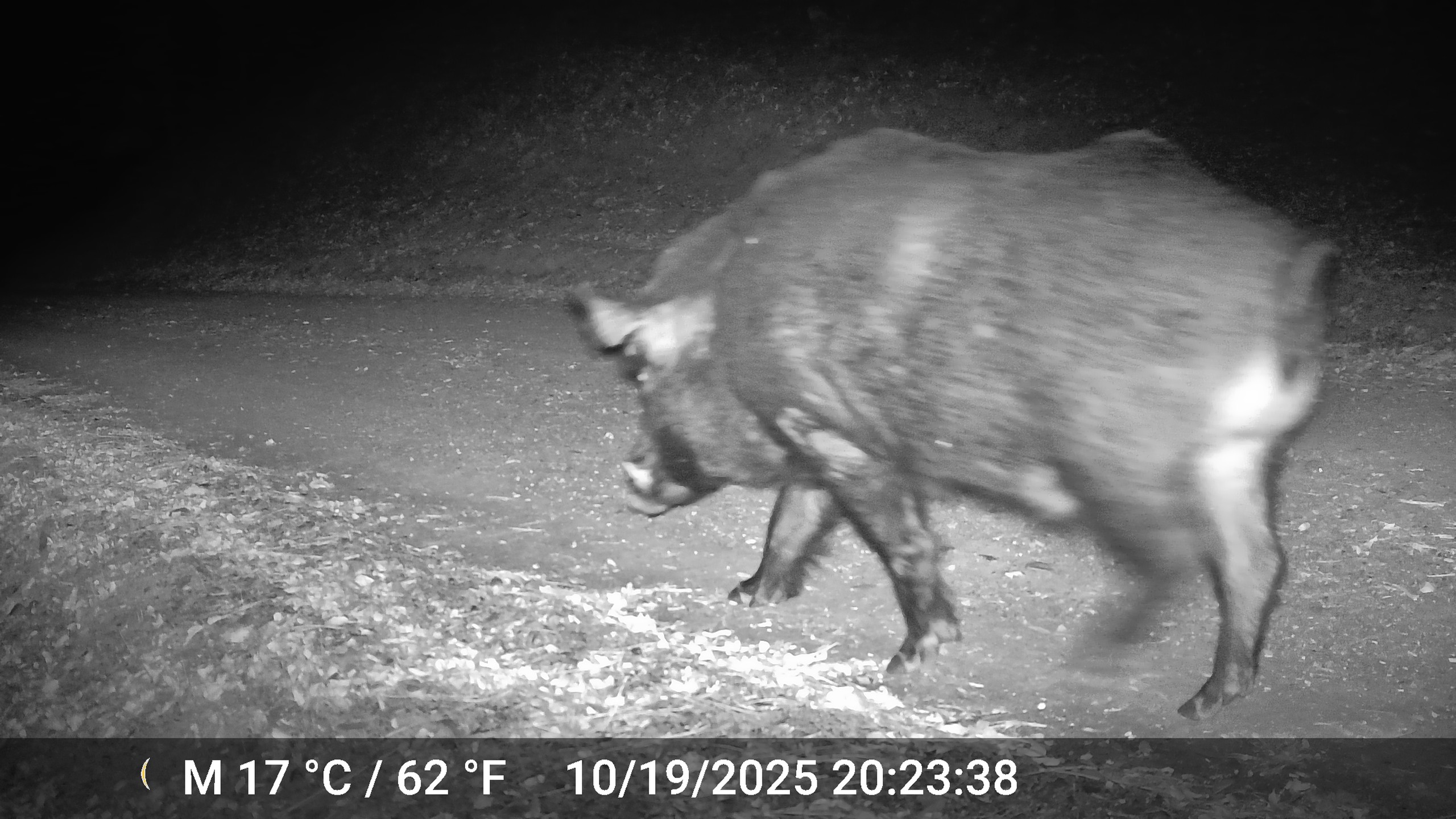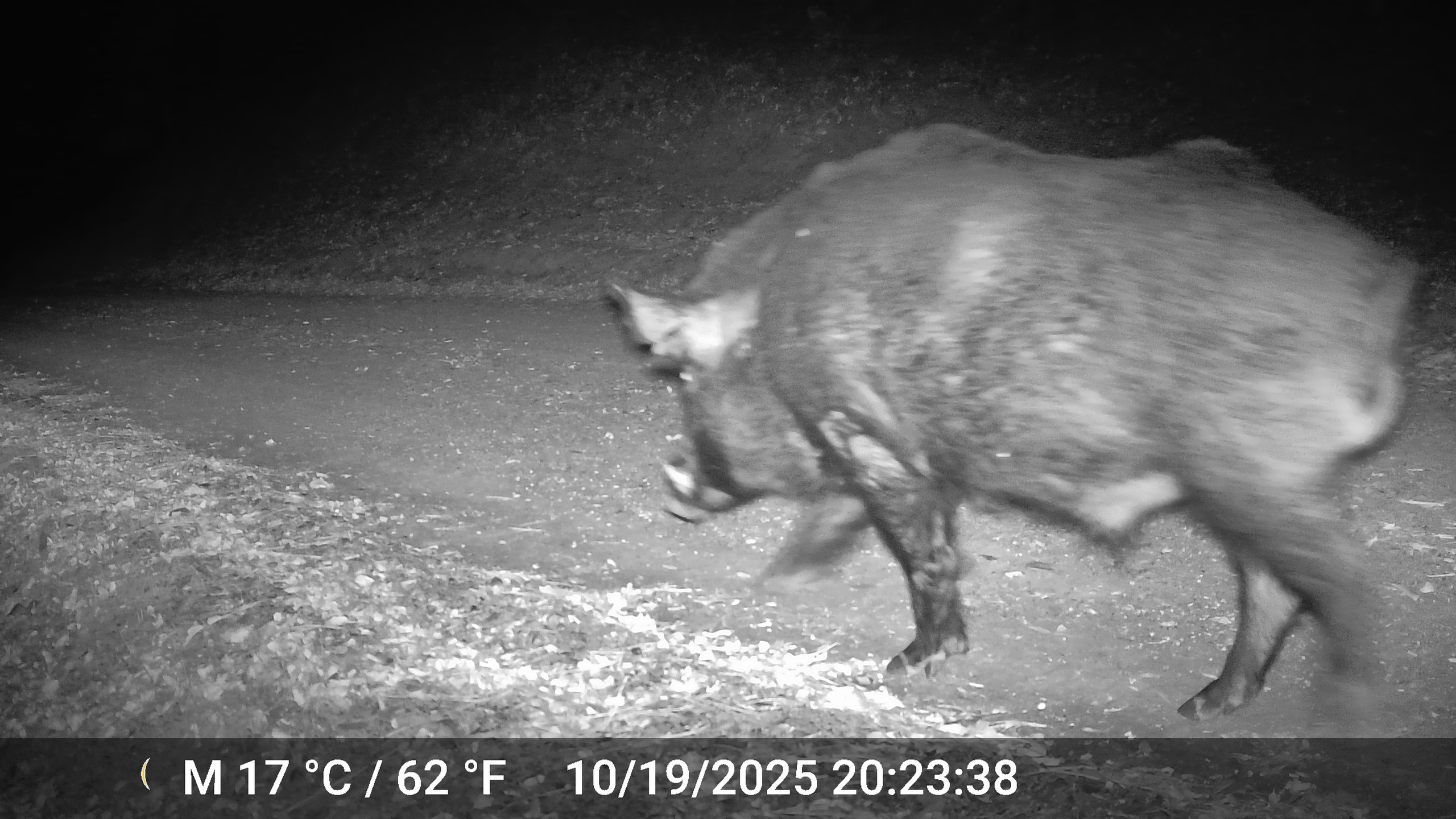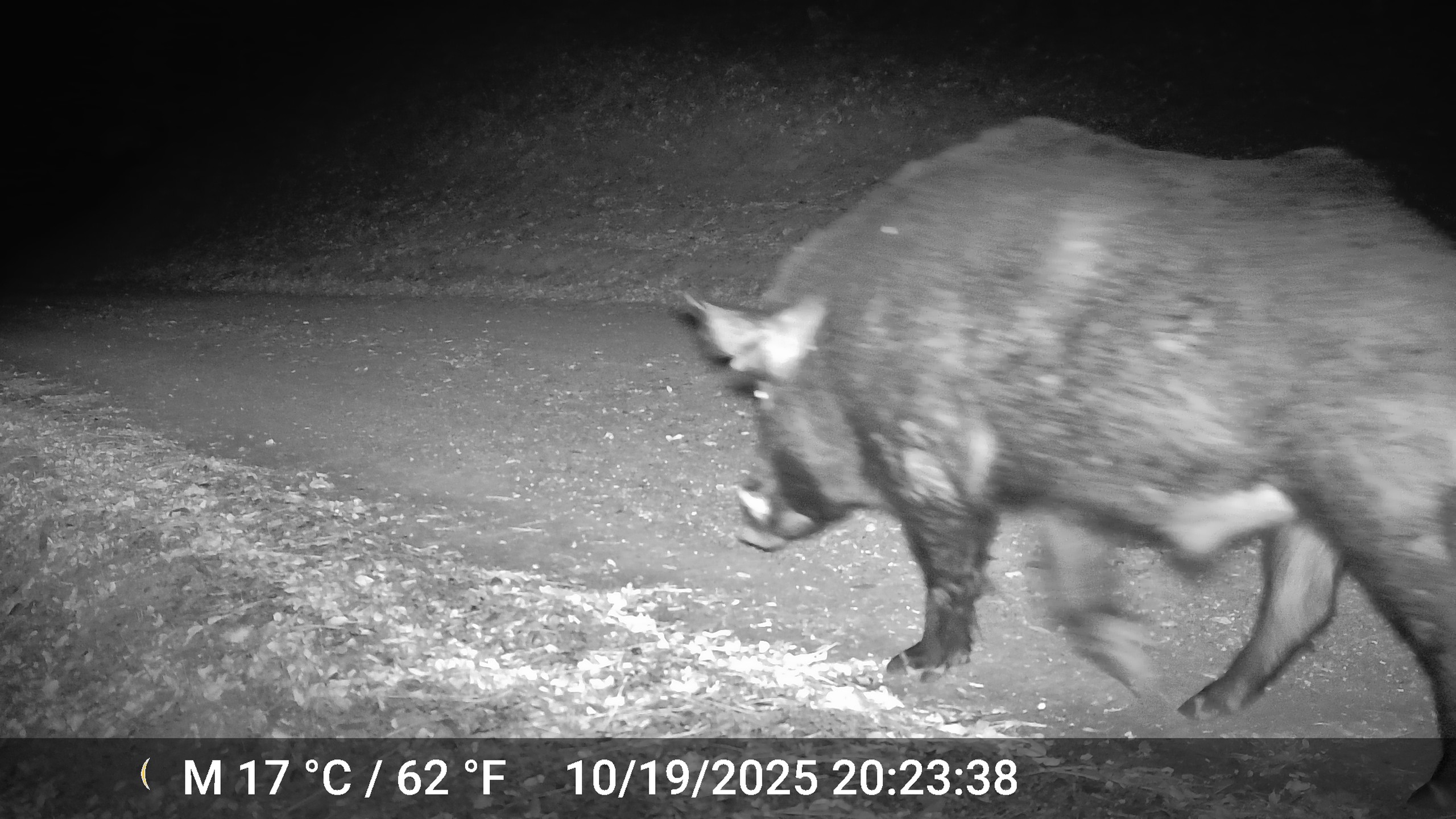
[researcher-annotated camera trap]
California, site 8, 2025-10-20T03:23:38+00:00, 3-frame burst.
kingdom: Animalia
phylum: Chordata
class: Mammalia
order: Artiodactyla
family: Suidae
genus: Sus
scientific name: Sus scrofa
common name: wild boar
Wild boar (Sus scrofa).